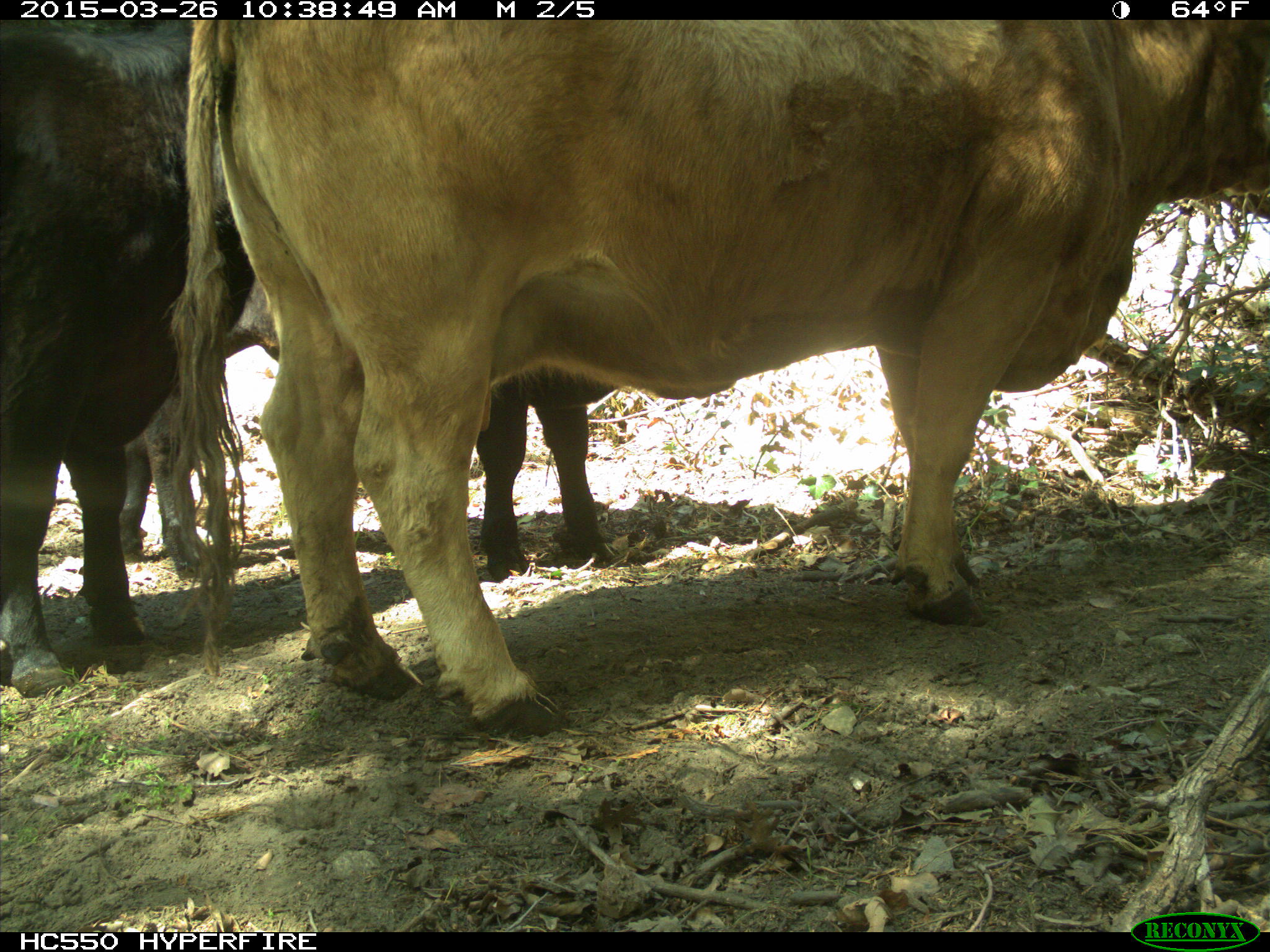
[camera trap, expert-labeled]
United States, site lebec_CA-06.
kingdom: Animalia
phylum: Chordata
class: Mammalia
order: Artiodactyla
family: Bovidae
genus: Bos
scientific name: Bos taurus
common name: domestic cow